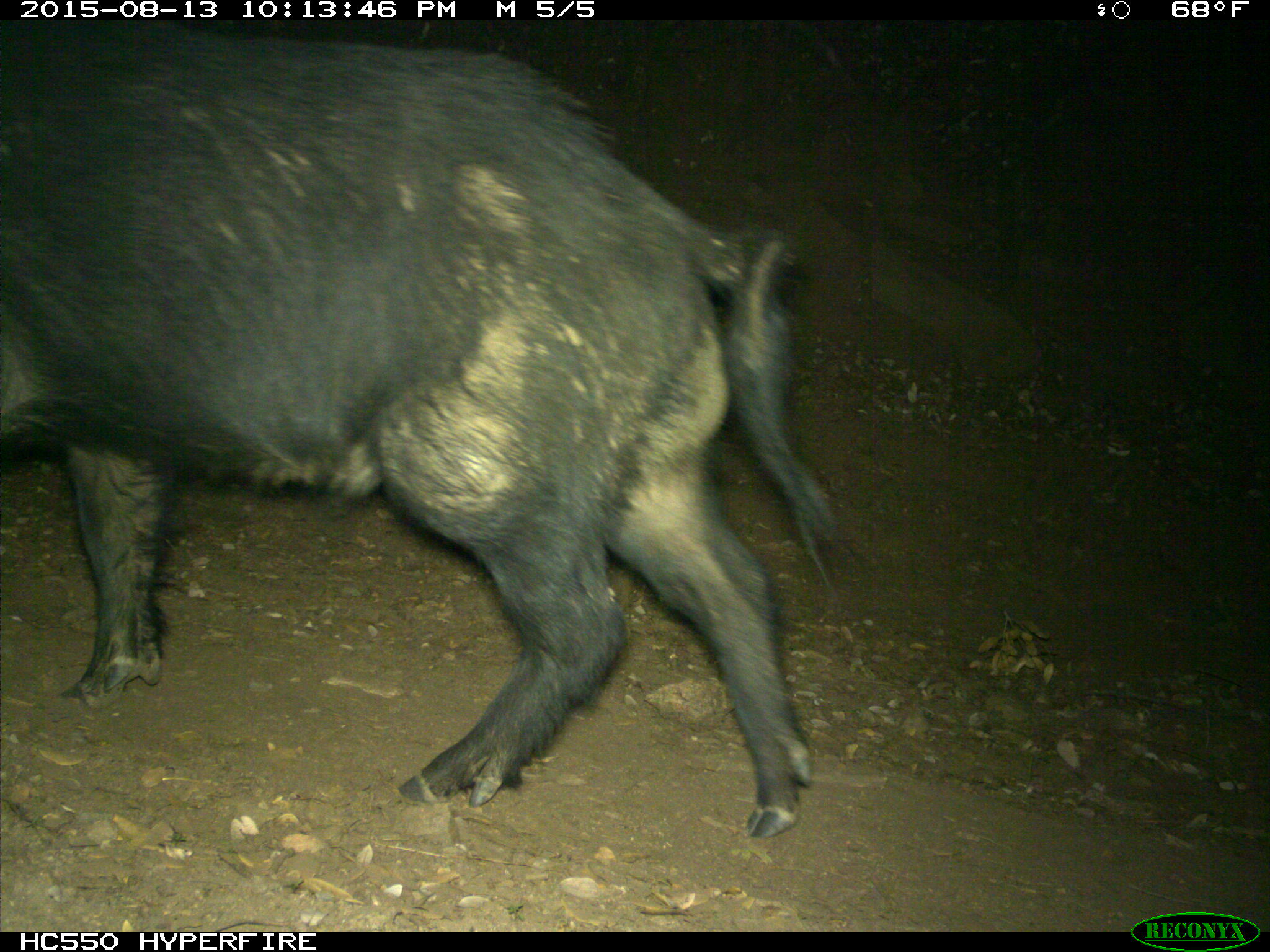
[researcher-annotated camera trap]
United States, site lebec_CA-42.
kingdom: Animalia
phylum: Chordata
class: Mammalia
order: Artiodactyla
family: Suidae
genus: Sus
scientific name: Sus scrofa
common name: wild boar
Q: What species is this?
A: Sus scrofa (wild boar).